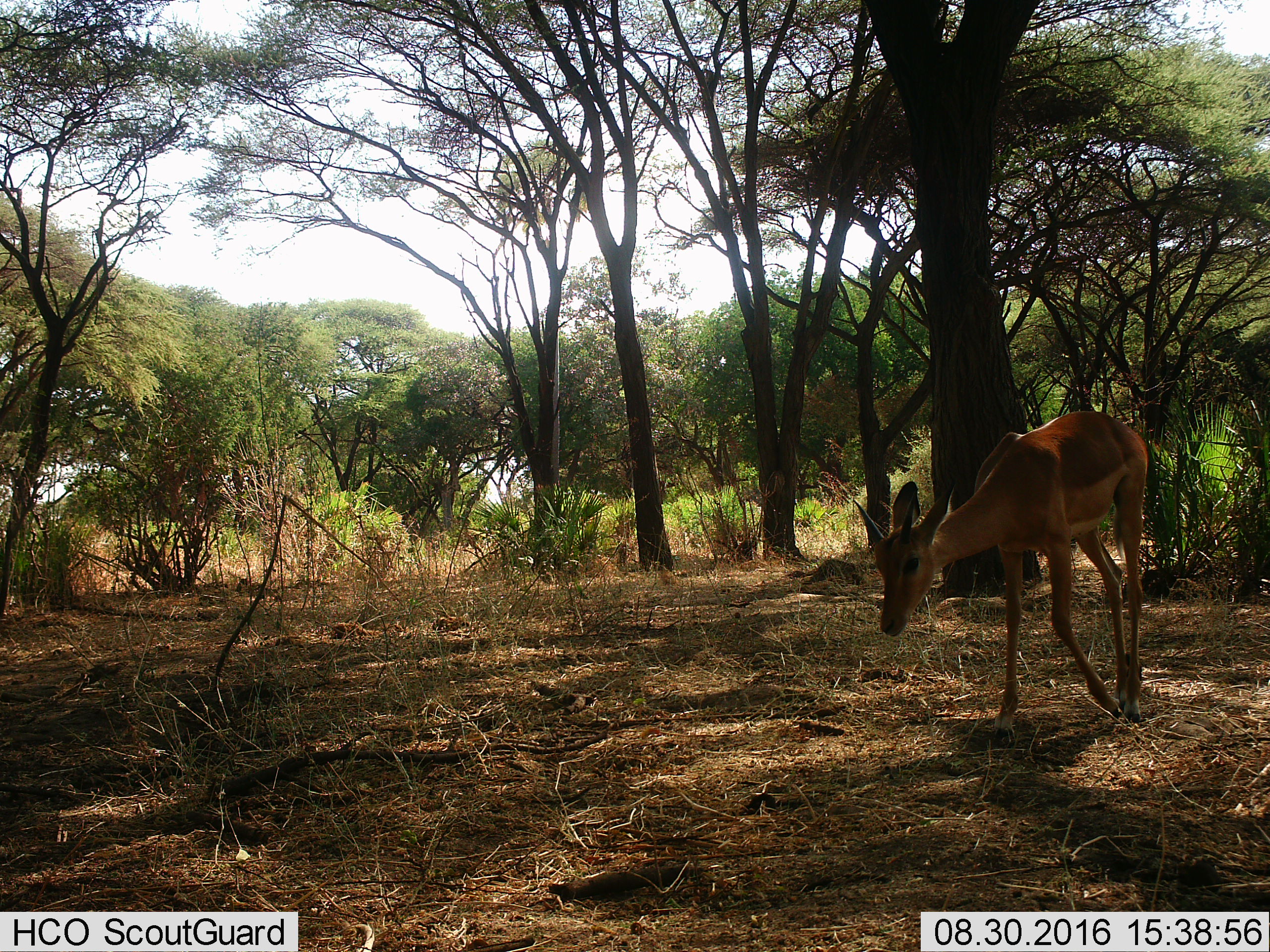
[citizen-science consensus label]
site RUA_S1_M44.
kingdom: Animalia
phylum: Chordata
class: Mammalia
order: Artiodactyla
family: Bovidae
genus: Aepyceros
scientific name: Aepyceros melampus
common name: impala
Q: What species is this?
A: Impala (Aepyceros melampus).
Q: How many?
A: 1.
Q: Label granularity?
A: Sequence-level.